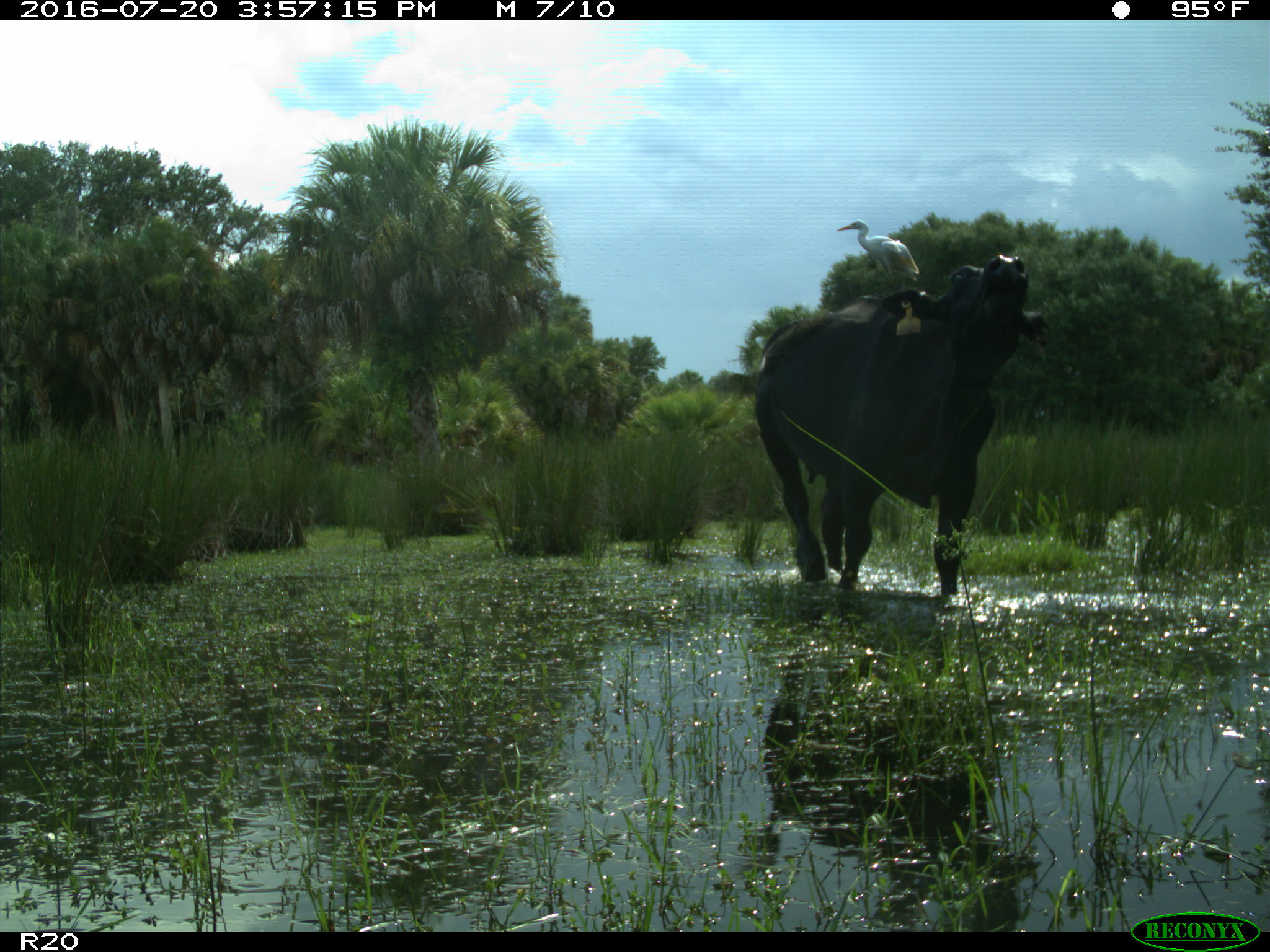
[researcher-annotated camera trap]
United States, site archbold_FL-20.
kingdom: Animalia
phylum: Chordata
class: Mammalia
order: Artiodactyla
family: Bovidae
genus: Bos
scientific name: Bos taurus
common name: domestic cow